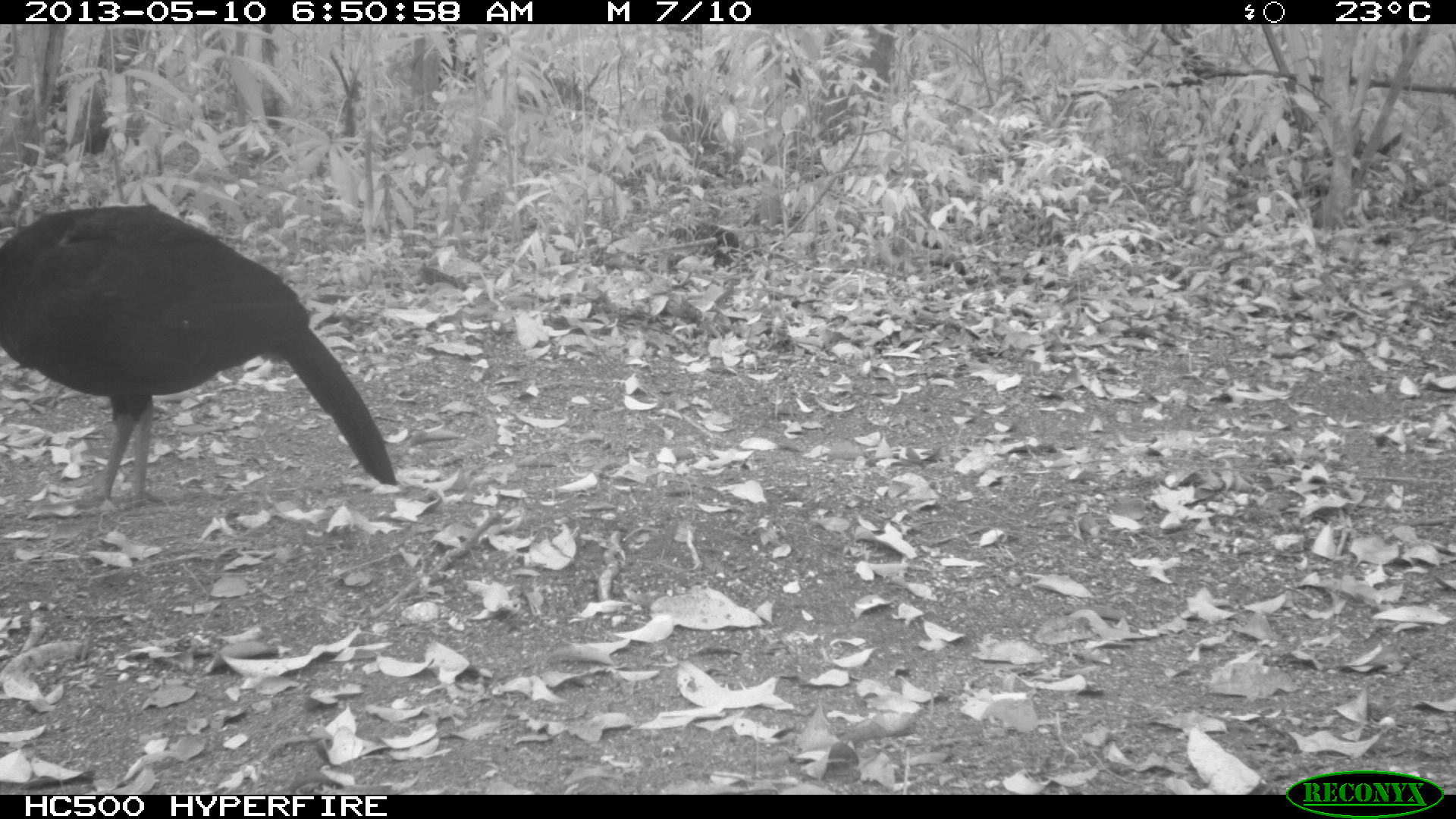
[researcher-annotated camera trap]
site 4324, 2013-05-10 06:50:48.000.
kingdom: Animalia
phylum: Chordata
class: Aves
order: Galliformes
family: Cracidae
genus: Crax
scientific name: Crax rubra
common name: great curassow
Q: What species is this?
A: Crax rubra (great curassow).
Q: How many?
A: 1.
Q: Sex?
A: Male.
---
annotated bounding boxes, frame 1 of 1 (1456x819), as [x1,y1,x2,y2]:
crax rubra: [0,200,396,511]